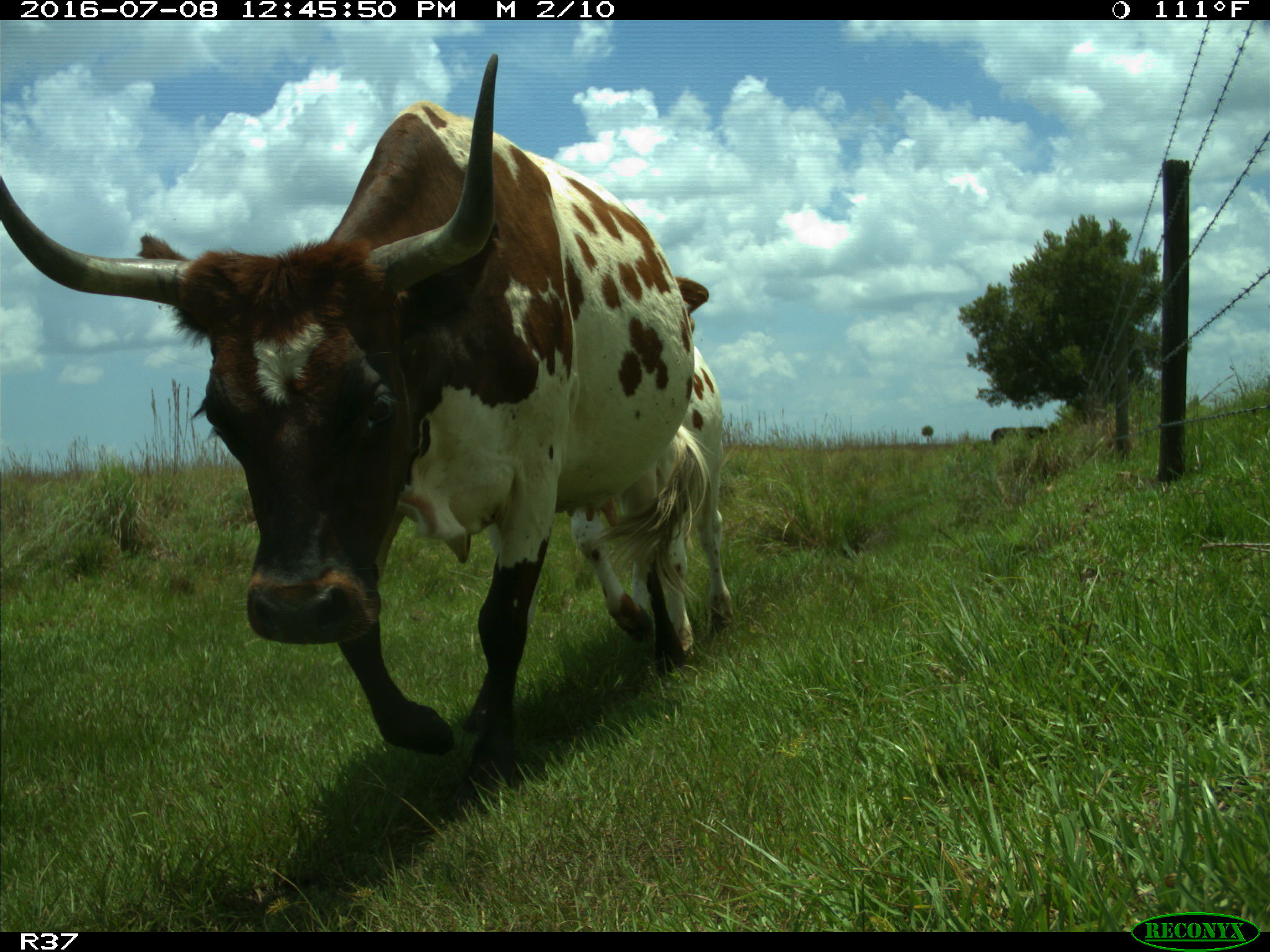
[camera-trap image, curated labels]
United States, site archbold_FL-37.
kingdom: Animalia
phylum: Chordata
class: Mammalia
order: Artiodactyla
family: Bovidae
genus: Bos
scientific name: Bos taurus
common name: domestic cow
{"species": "Bos taurus (domestic cow)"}